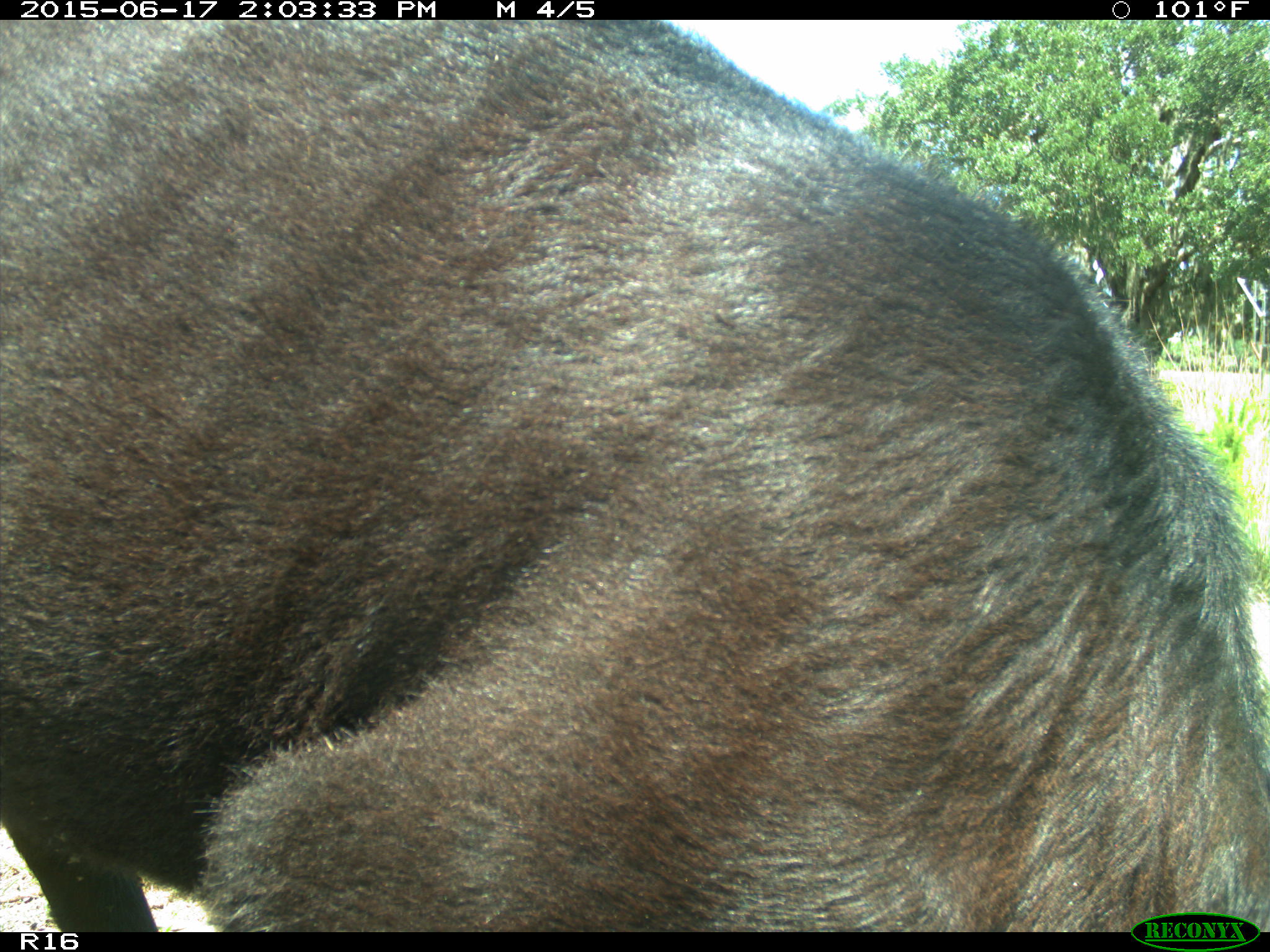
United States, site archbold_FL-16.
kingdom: Animalia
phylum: Chordata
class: Mammalia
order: Artiodactyla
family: Bovidae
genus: Bos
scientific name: Bos taurus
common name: domestic cow